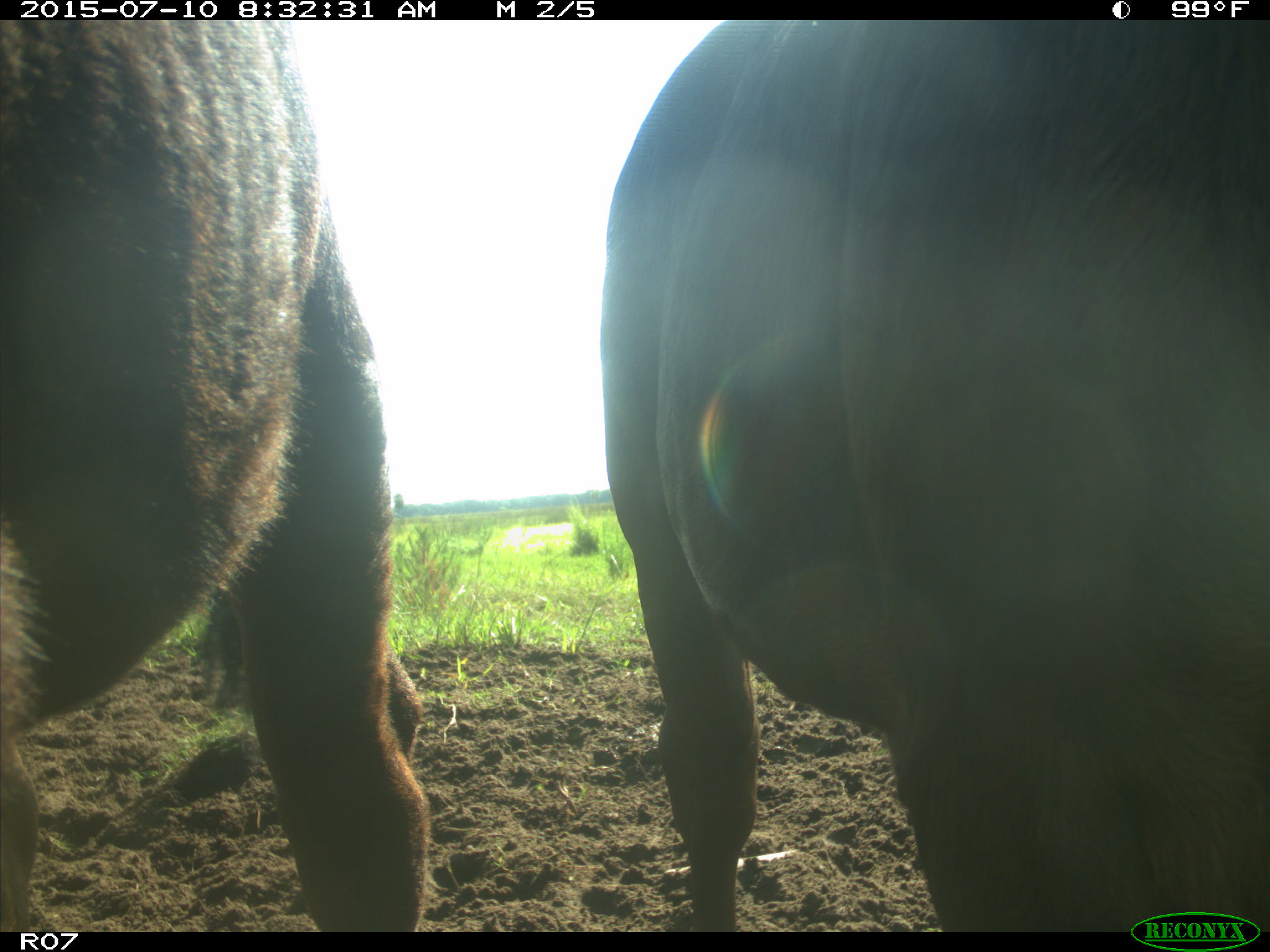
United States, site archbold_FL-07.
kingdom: Animalia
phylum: Chordata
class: Mammalia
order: Artiodactyla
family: Bovidae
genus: Bos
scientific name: Bos taurus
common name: domestic cow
Bos taurus (domestic cow).